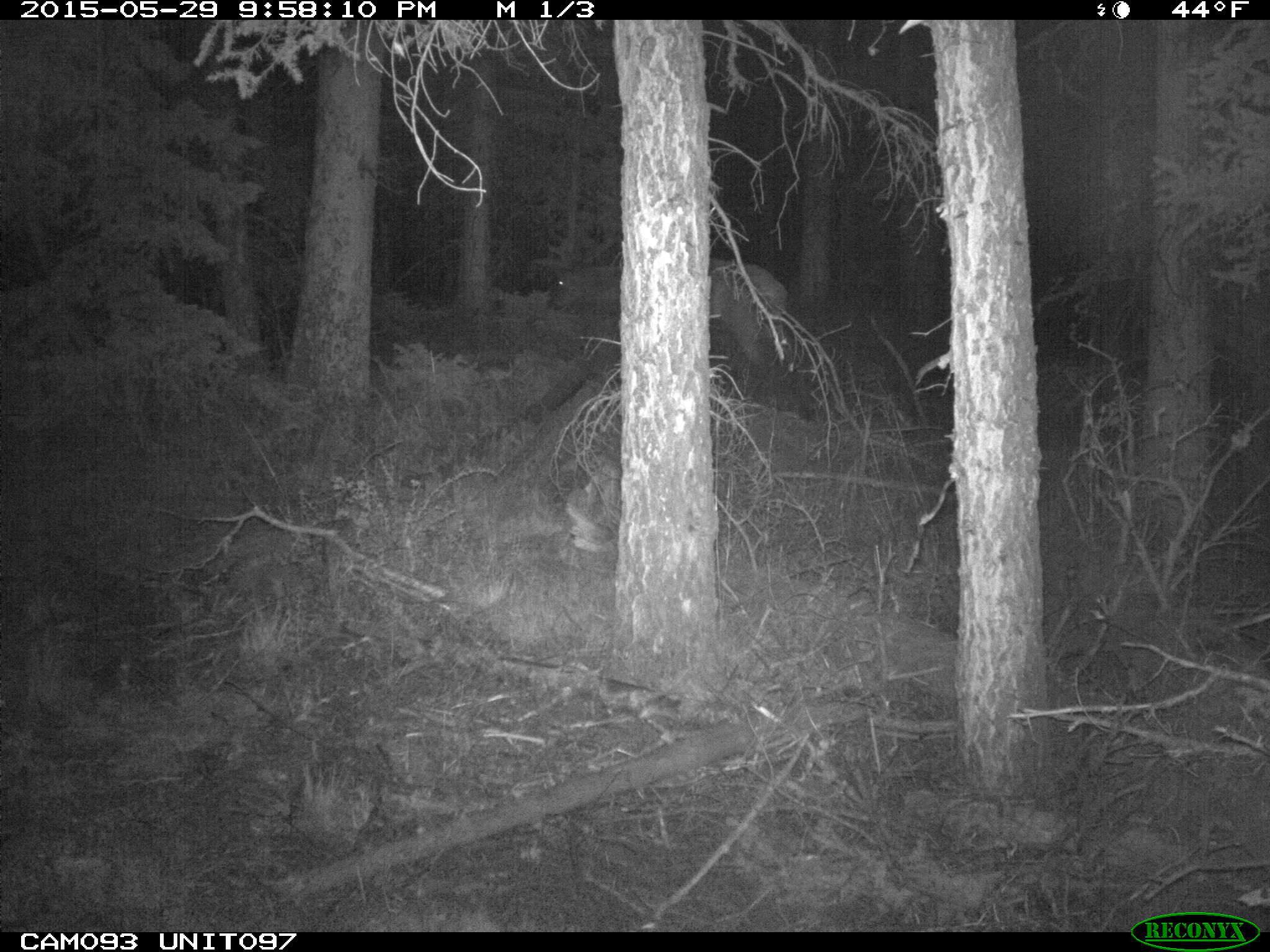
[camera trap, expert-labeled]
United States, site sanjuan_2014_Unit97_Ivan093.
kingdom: Animalia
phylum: Chordata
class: Mammalia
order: Artiodactyla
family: Cervidae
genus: Cervus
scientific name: Cervus elaphus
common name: red deer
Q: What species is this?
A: Cervus elaphus (red deer).